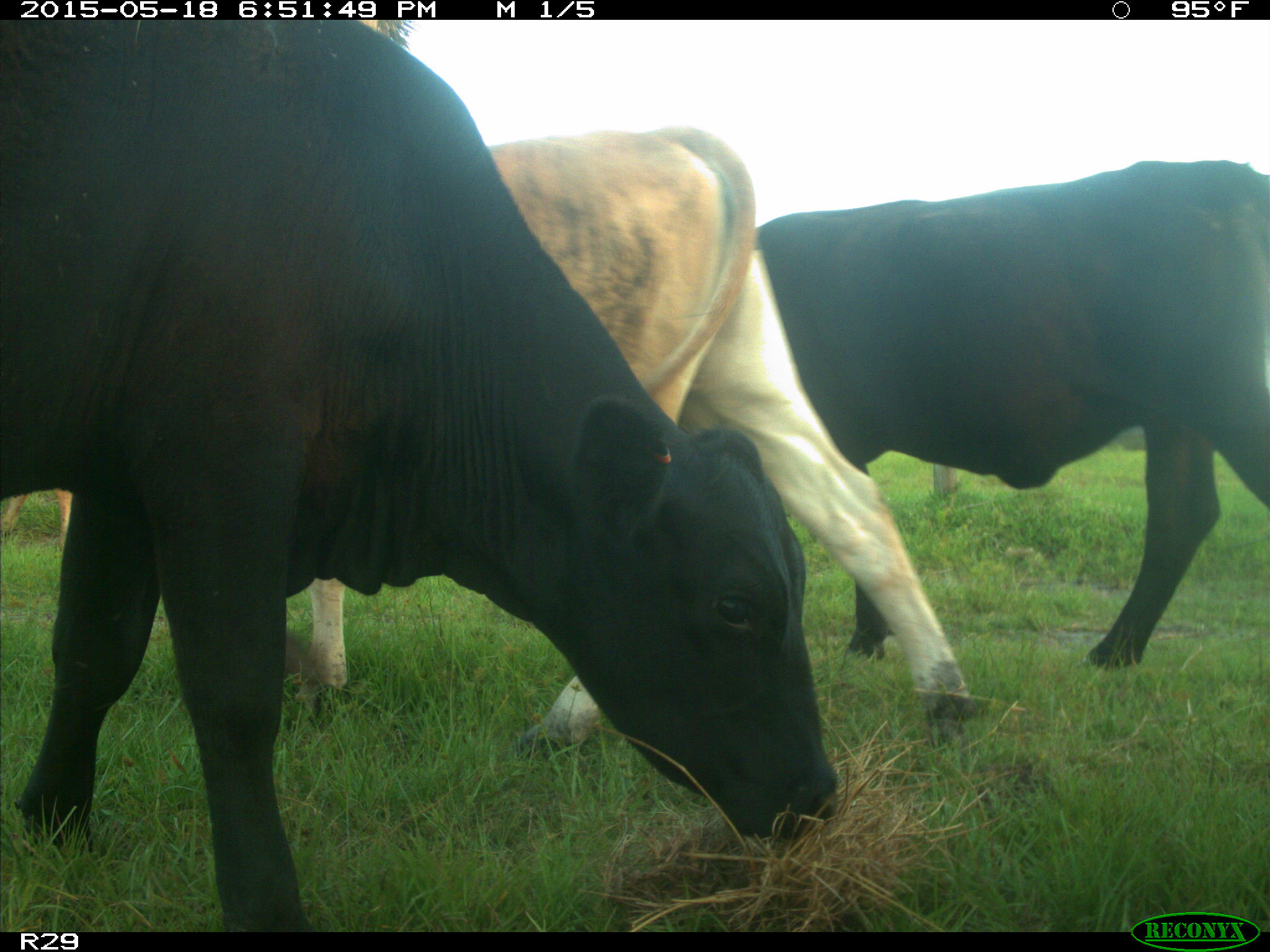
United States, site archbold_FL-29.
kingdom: Animalia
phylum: Chordata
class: Mammalia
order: Artiodactyla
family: Bovidae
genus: Bos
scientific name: Bos taurus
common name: domestic cow